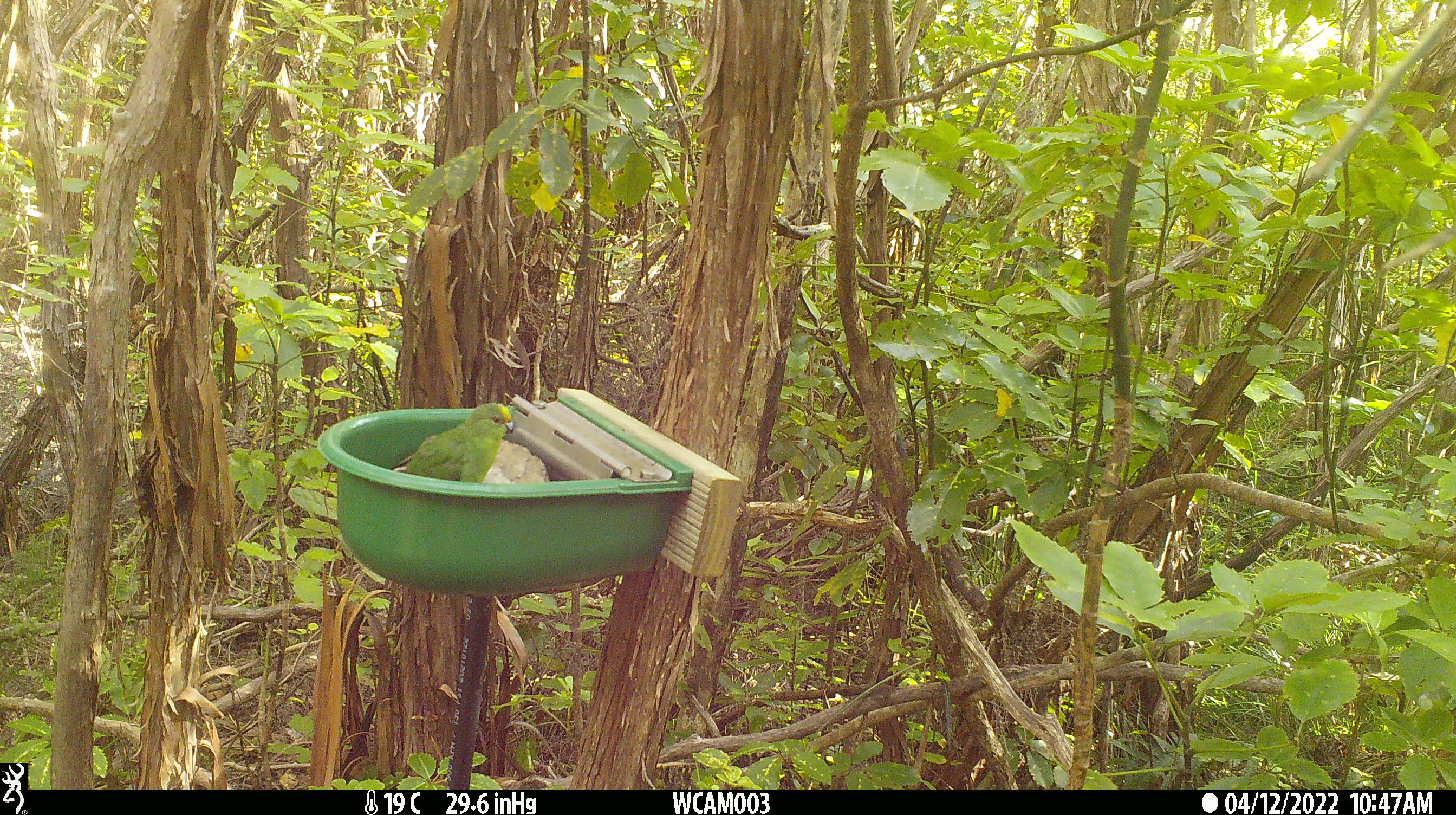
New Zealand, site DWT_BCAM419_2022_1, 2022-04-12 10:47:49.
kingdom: Animalia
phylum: Chordata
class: Aves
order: Psittaciformes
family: Psittaculidae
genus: Cyanoramphus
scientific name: Cyanoramphus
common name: parakeet